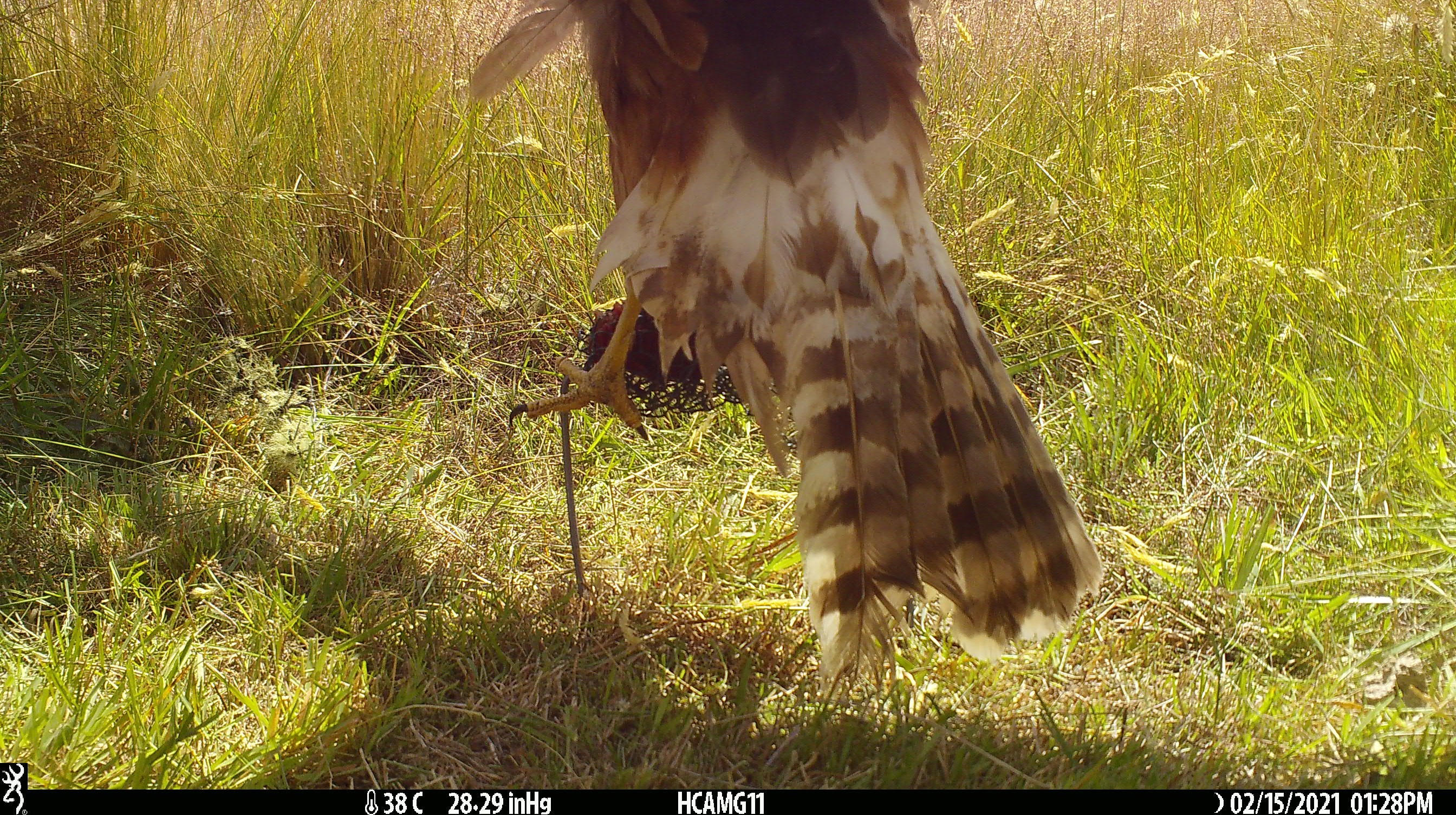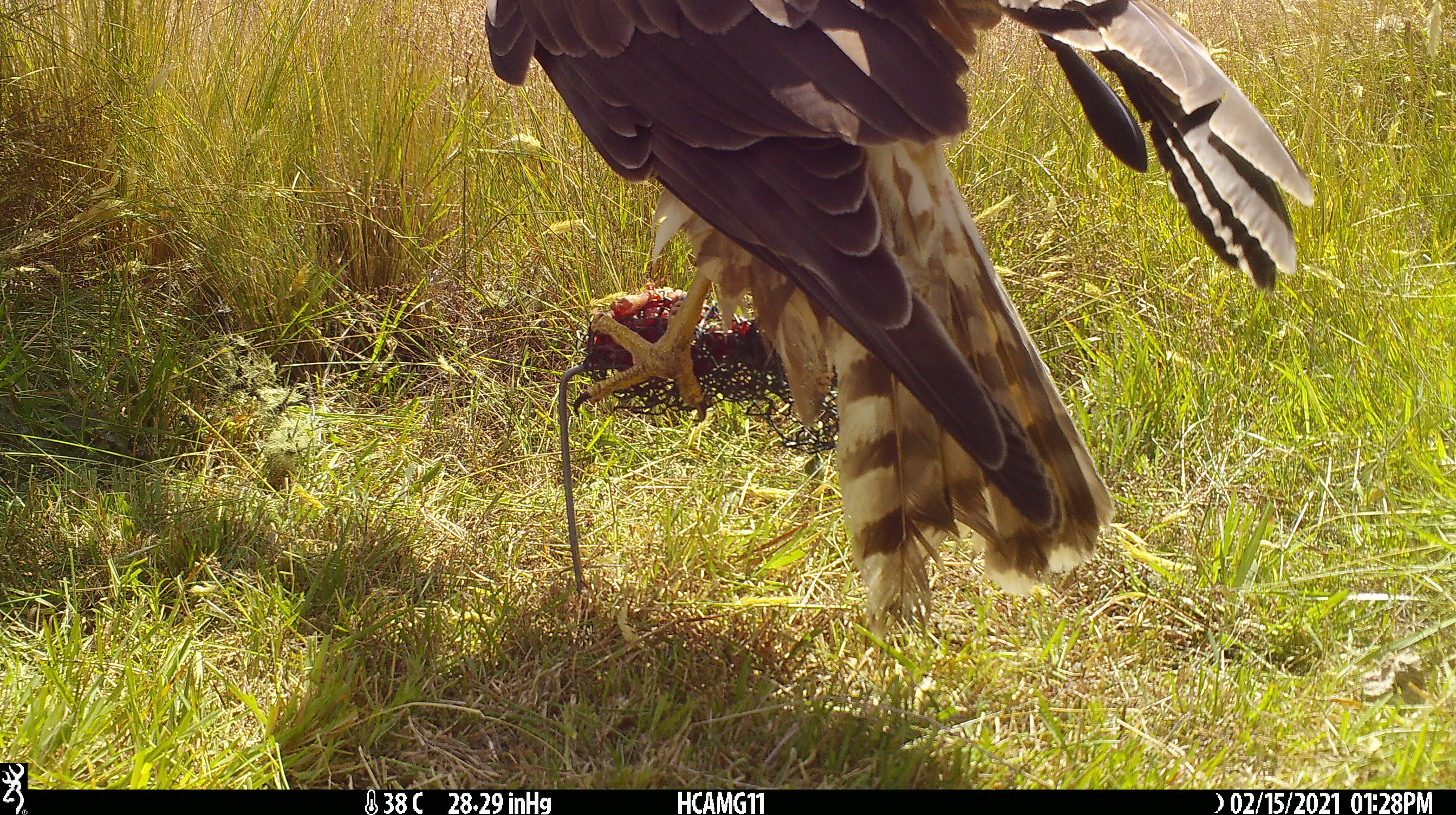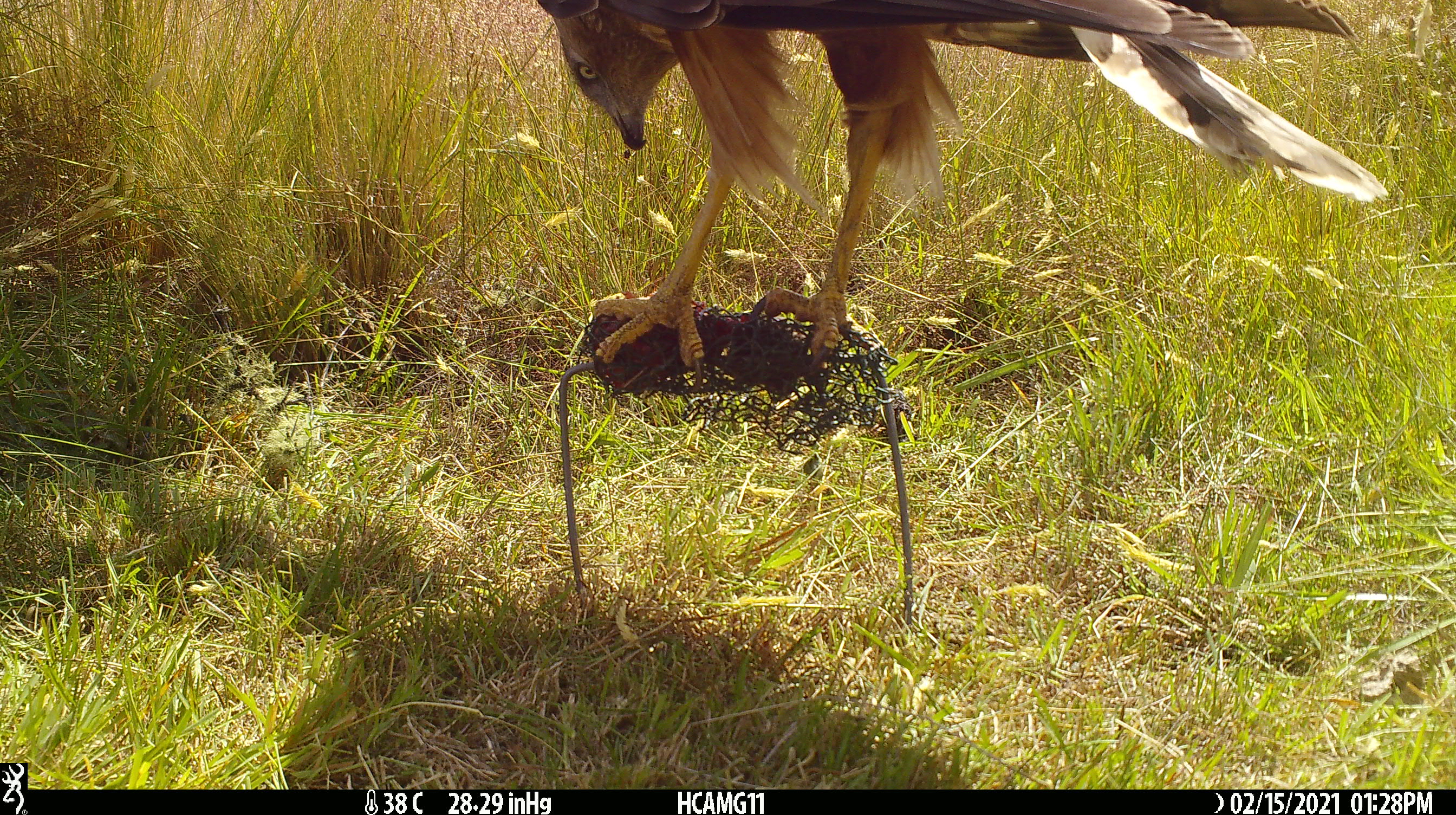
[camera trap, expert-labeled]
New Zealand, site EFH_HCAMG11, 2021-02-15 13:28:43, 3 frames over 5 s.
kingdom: Animalia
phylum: Chordata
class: Aves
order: Accipitriformes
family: Accipitridae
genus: Circus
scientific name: Circus approximans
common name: swamp harrier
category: harrier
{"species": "harrier (swamp harrier) (Circus approximans)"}